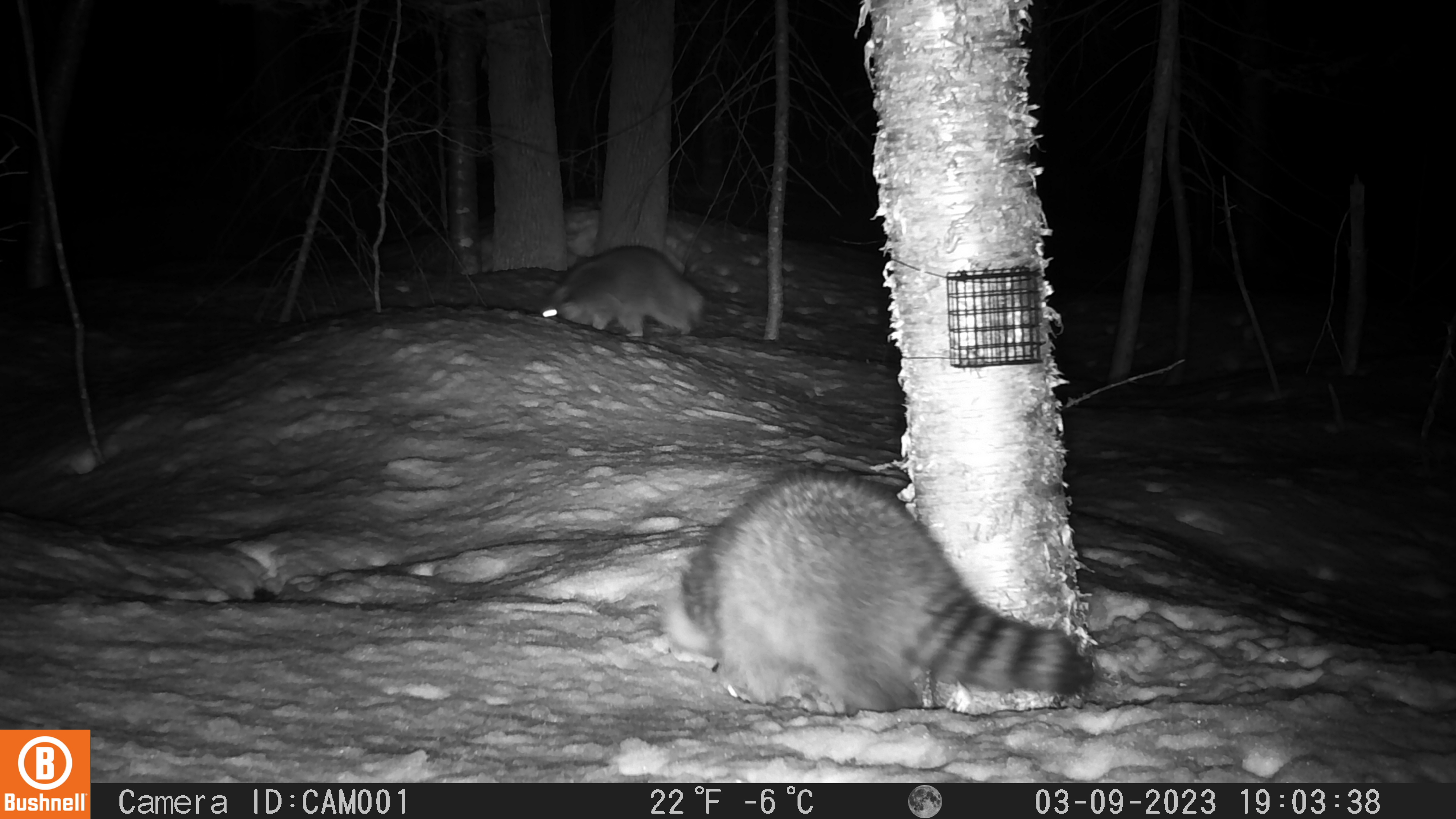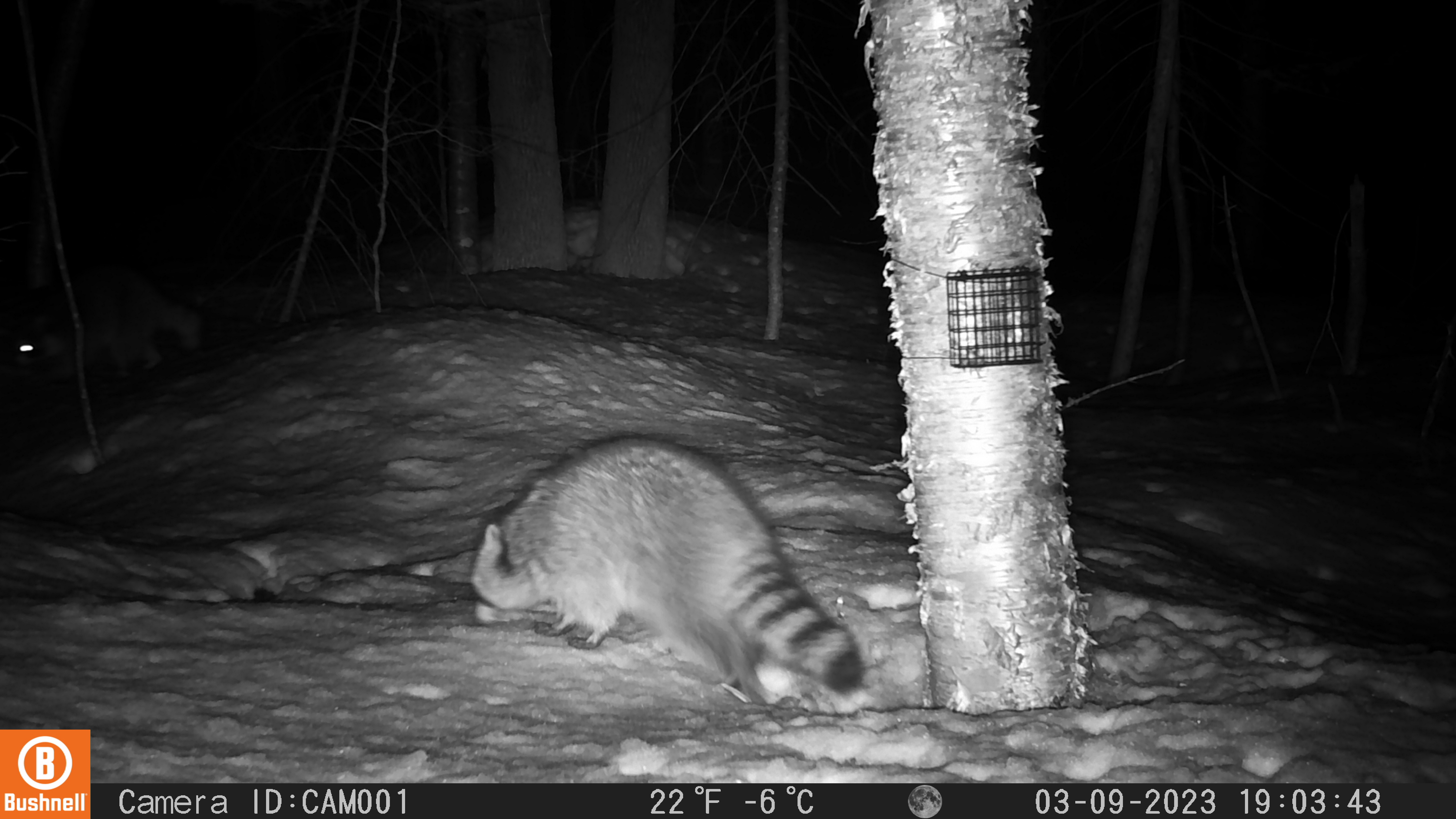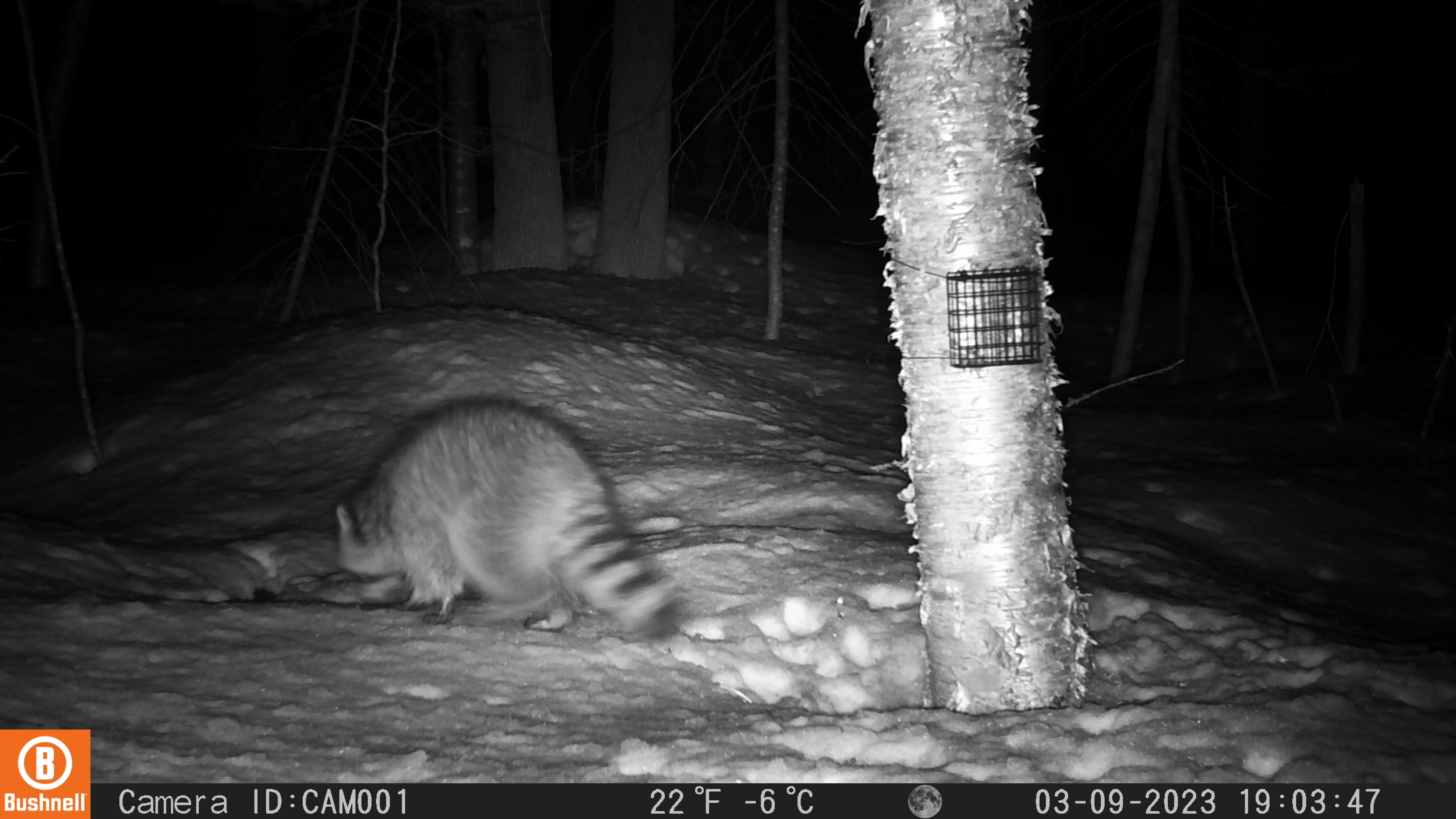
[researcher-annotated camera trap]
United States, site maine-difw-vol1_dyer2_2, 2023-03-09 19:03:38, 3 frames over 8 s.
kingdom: Animalia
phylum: Chordata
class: Mammalia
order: Carnivora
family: Procyonidae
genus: Procyon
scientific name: Procyon lotor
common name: raccoon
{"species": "raccoon (Procyon lotor)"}